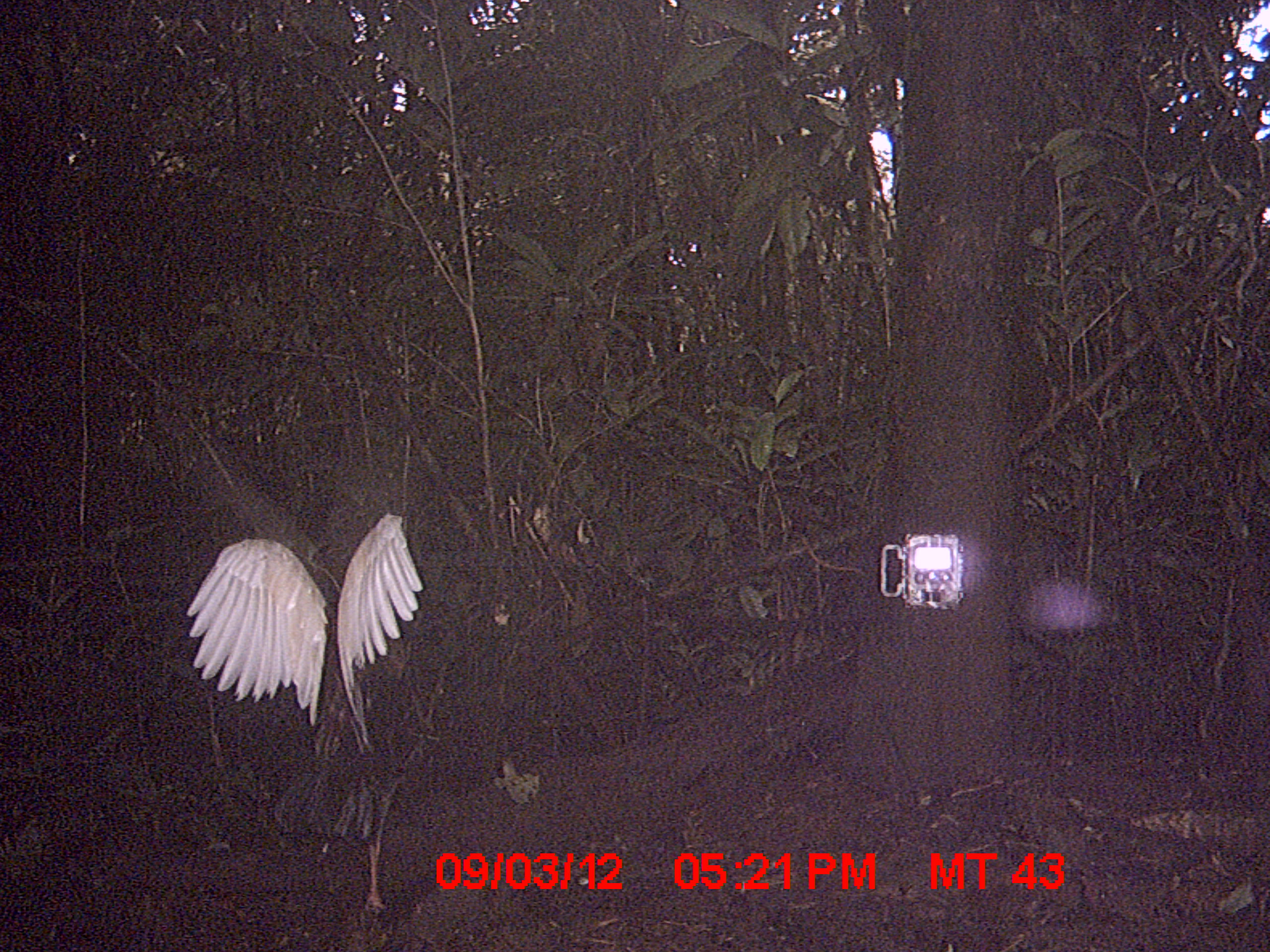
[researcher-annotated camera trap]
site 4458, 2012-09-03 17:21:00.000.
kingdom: Animalia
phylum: Chordata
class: Aves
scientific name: Aves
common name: bird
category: unknown bird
Unknown bird (bird) (Aves), count 2.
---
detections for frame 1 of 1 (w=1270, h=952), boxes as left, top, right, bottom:
unknown bird: 186, 509, 422, 911